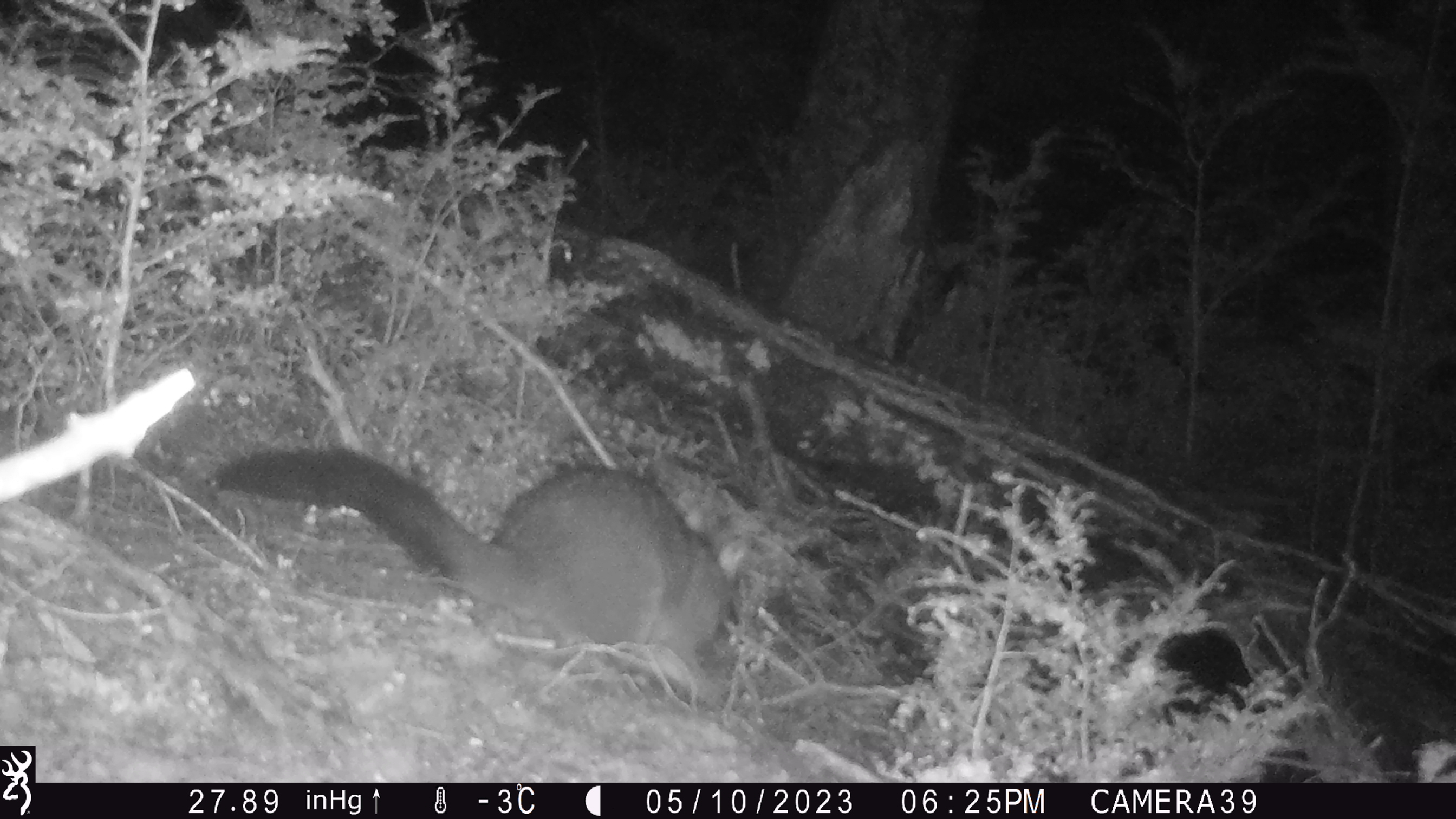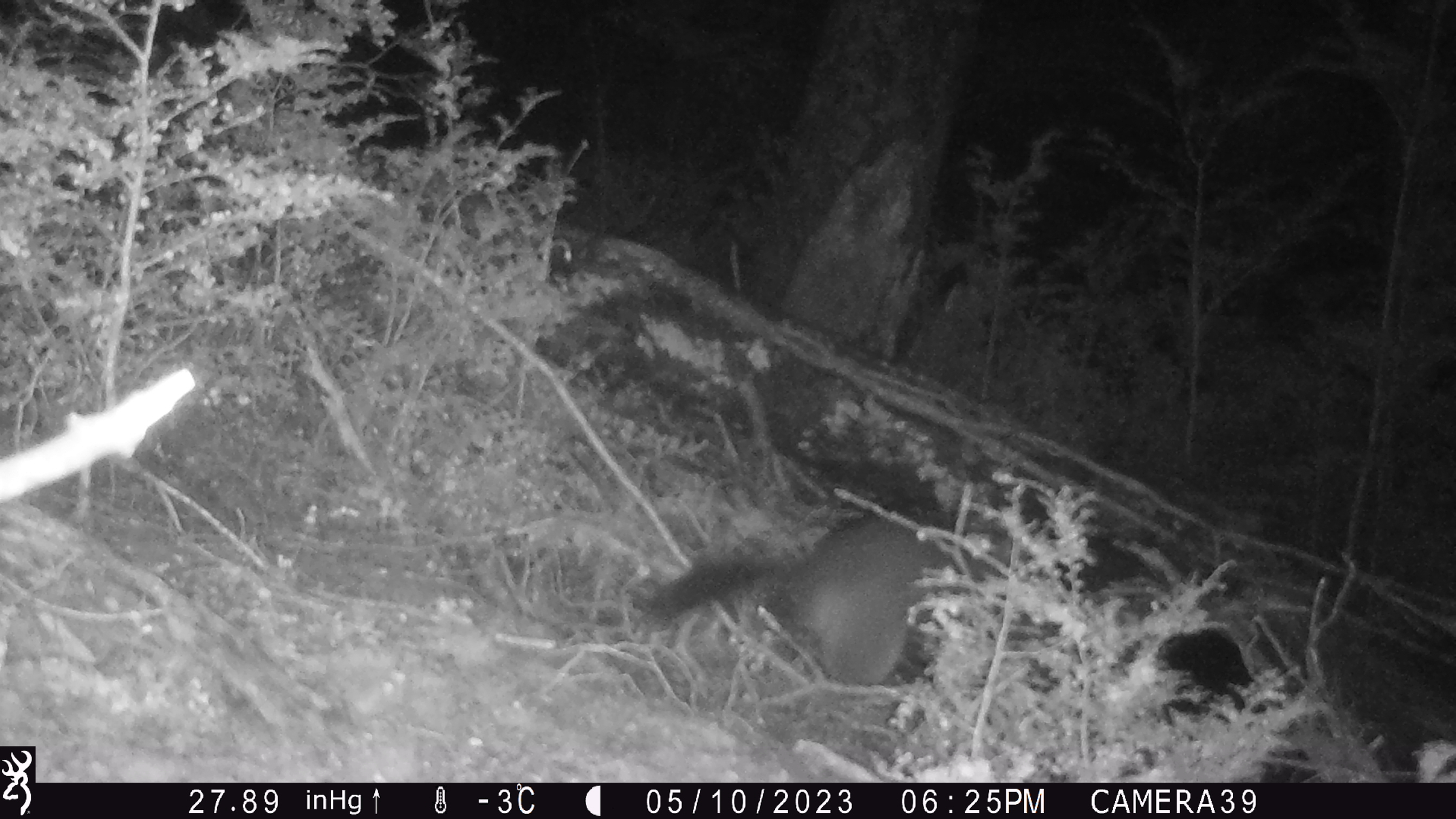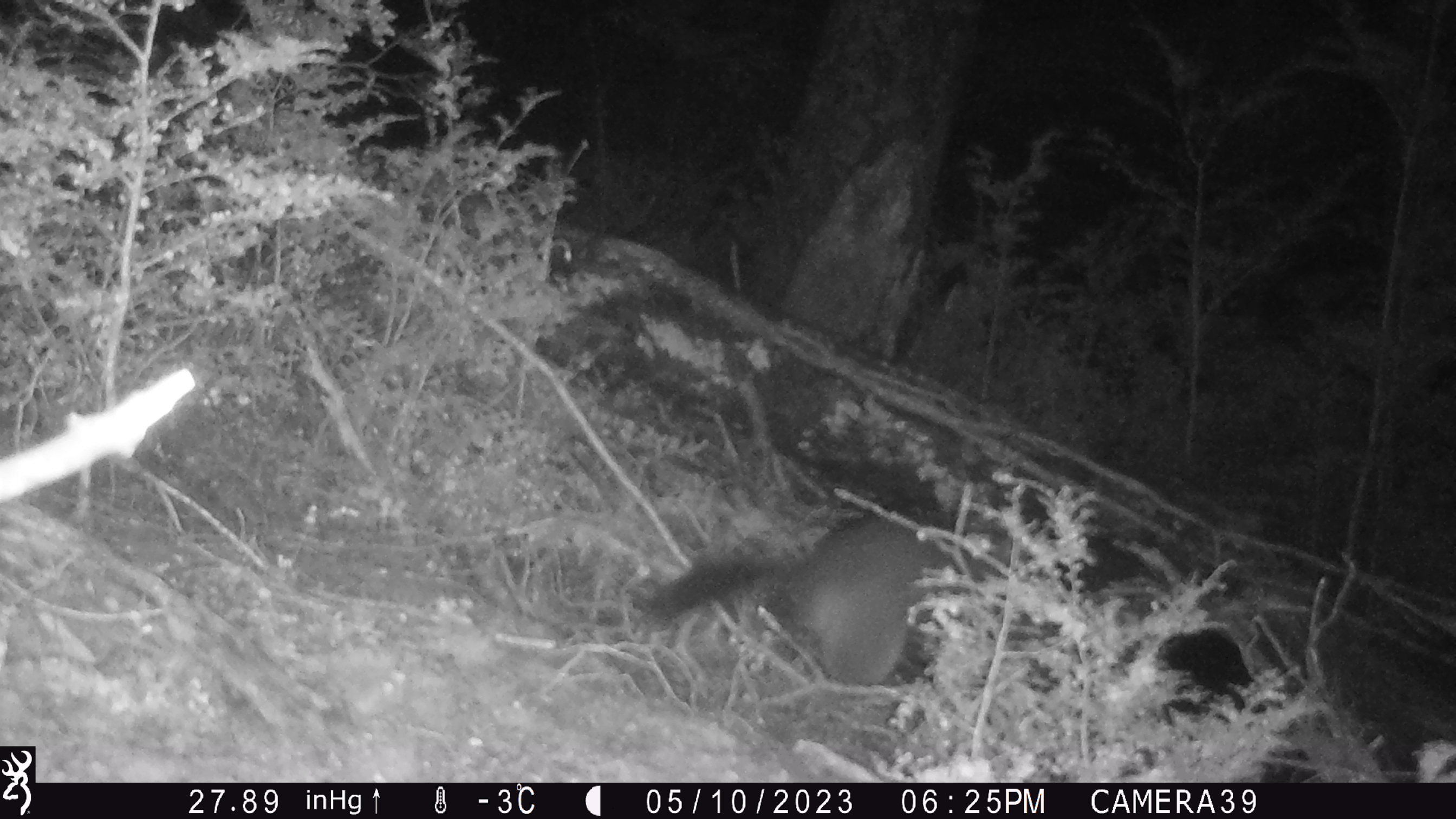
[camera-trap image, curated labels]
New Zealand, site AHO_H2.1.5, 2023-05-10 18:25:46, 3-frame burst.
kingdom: Animalia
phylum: Chordata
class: Mammalia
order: Carnivora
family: Mustelidae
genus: Mustela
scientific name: Mustela erminea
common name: stoat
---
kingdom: Animalia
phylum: Chordata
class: Mammalia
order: Diprotodontia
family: Phalangeridae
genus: Trichosurus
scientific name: Trichosurus vulpecula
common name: common brushtail possum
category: possum